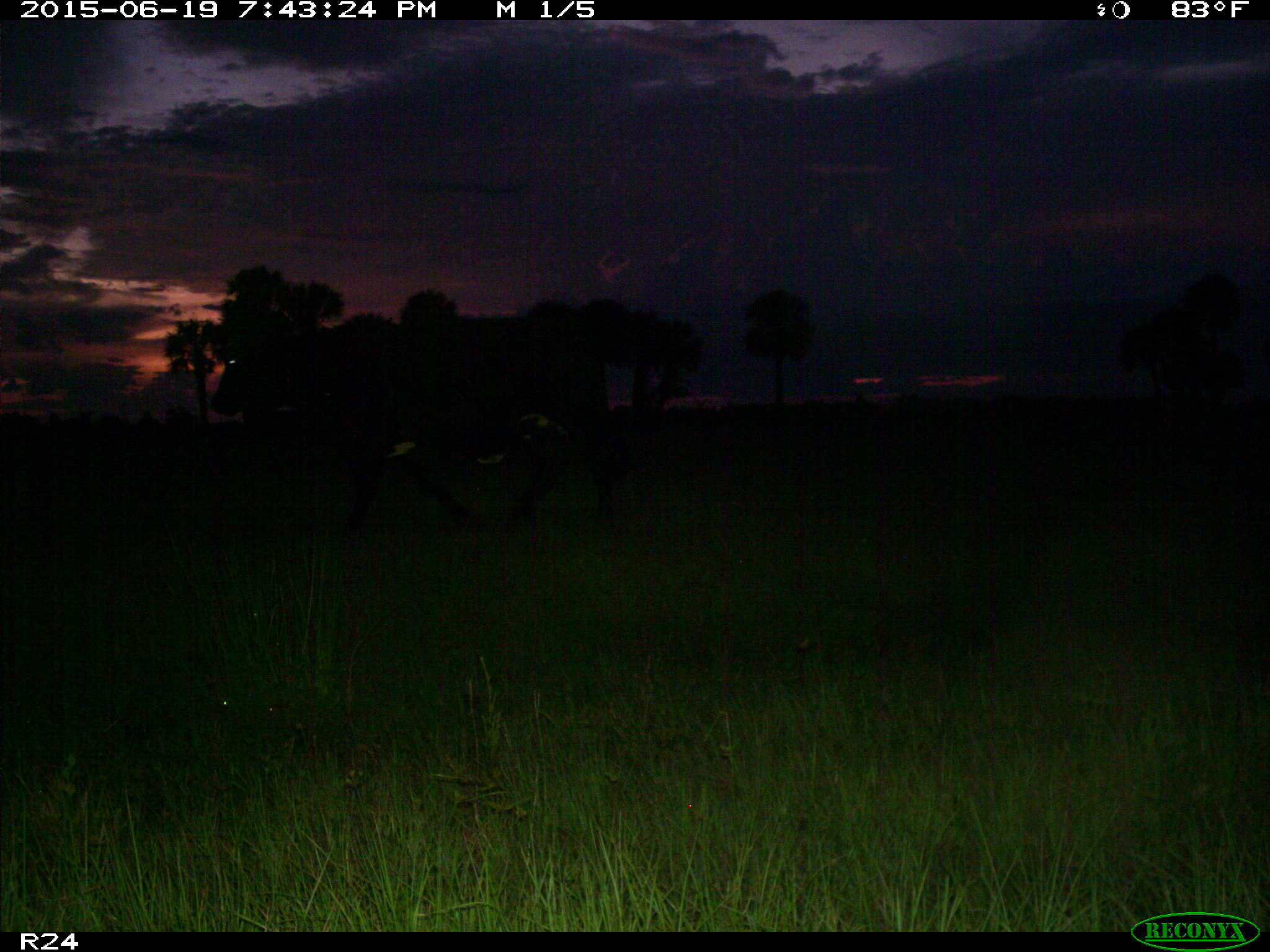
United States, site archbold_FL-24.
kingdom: Animalia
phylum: Chordata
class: Mammalia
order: Artiodactyla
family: Bovidae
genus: Bos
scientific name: Bos taurus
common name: domestic cow